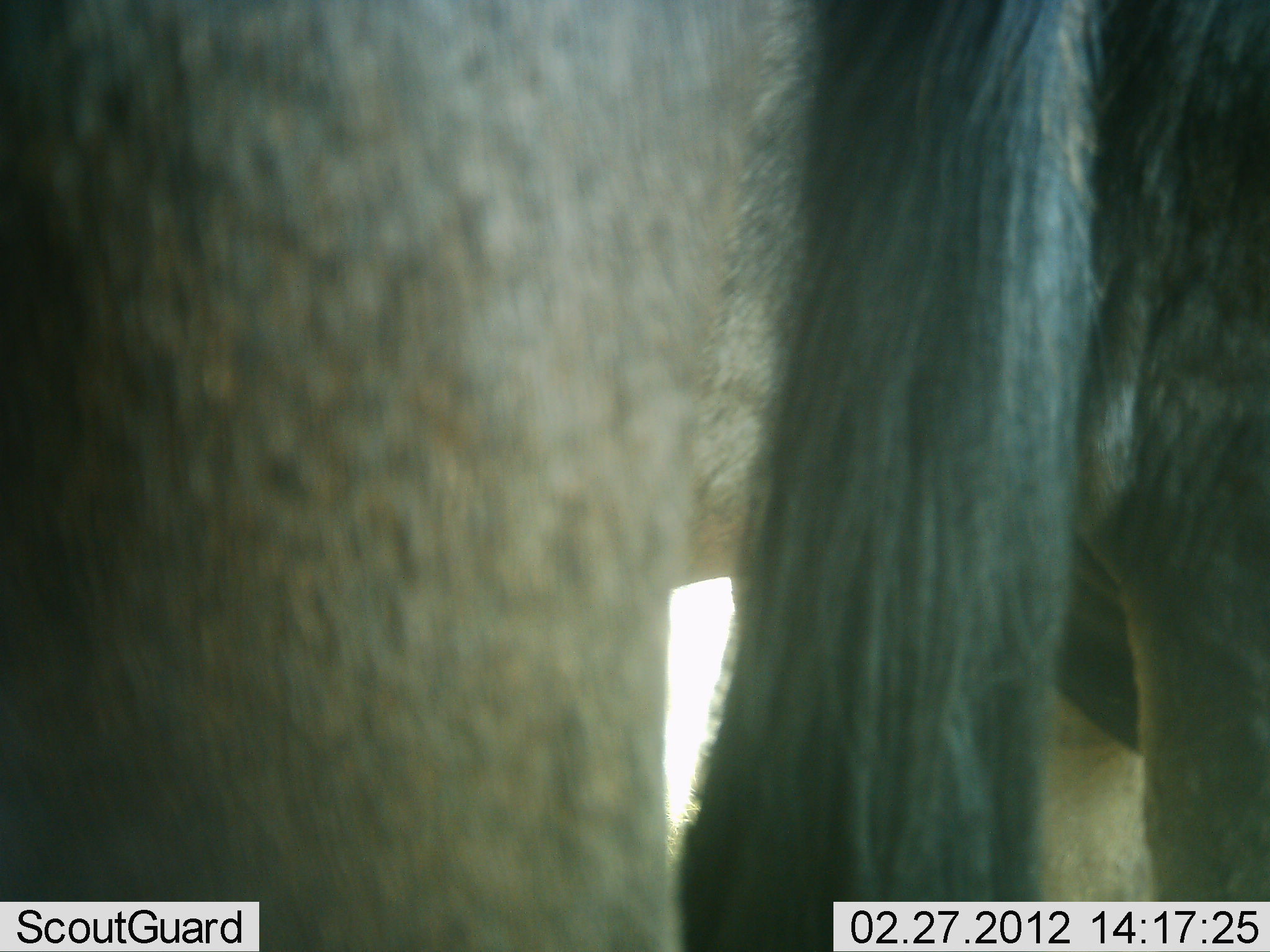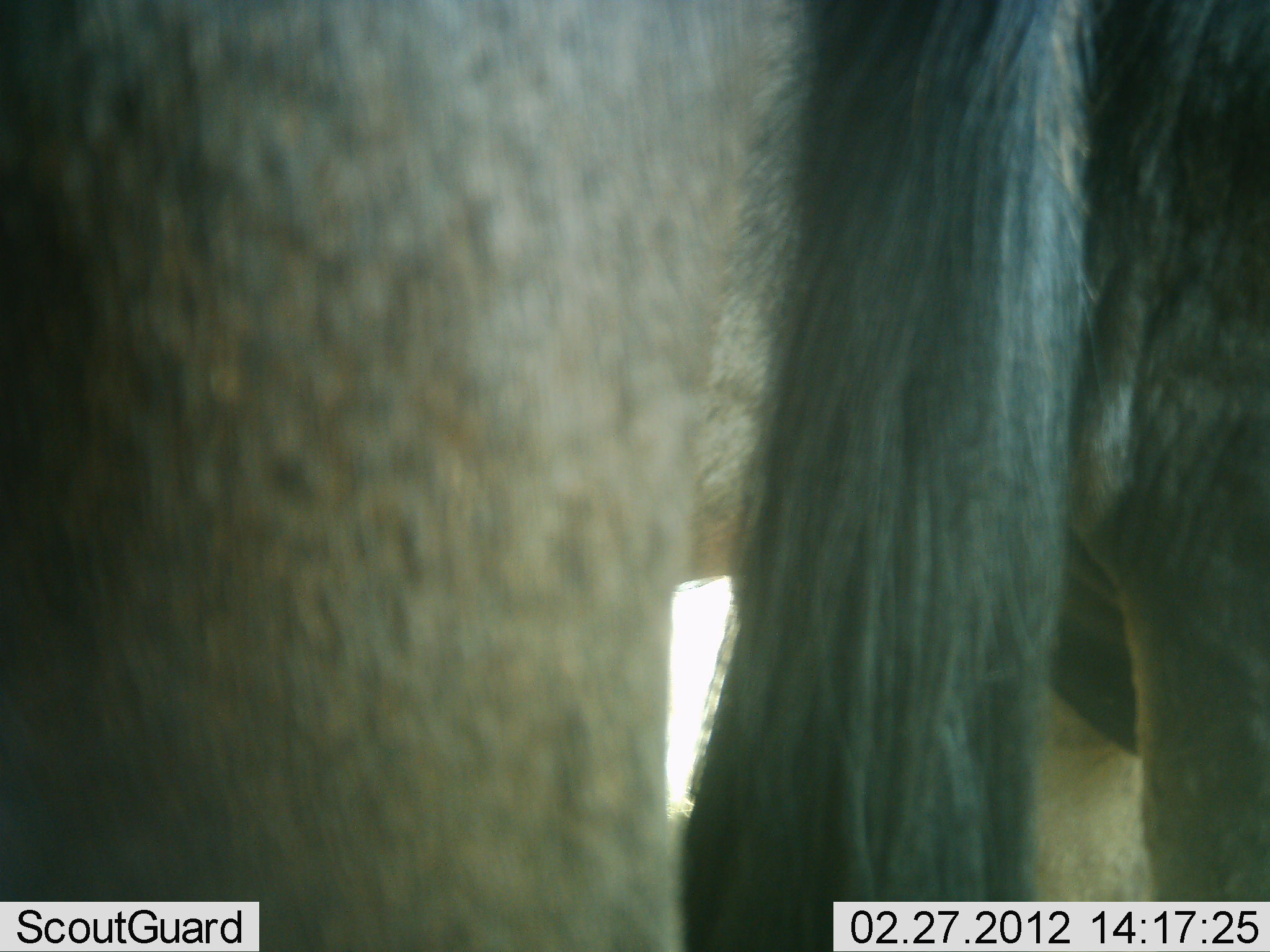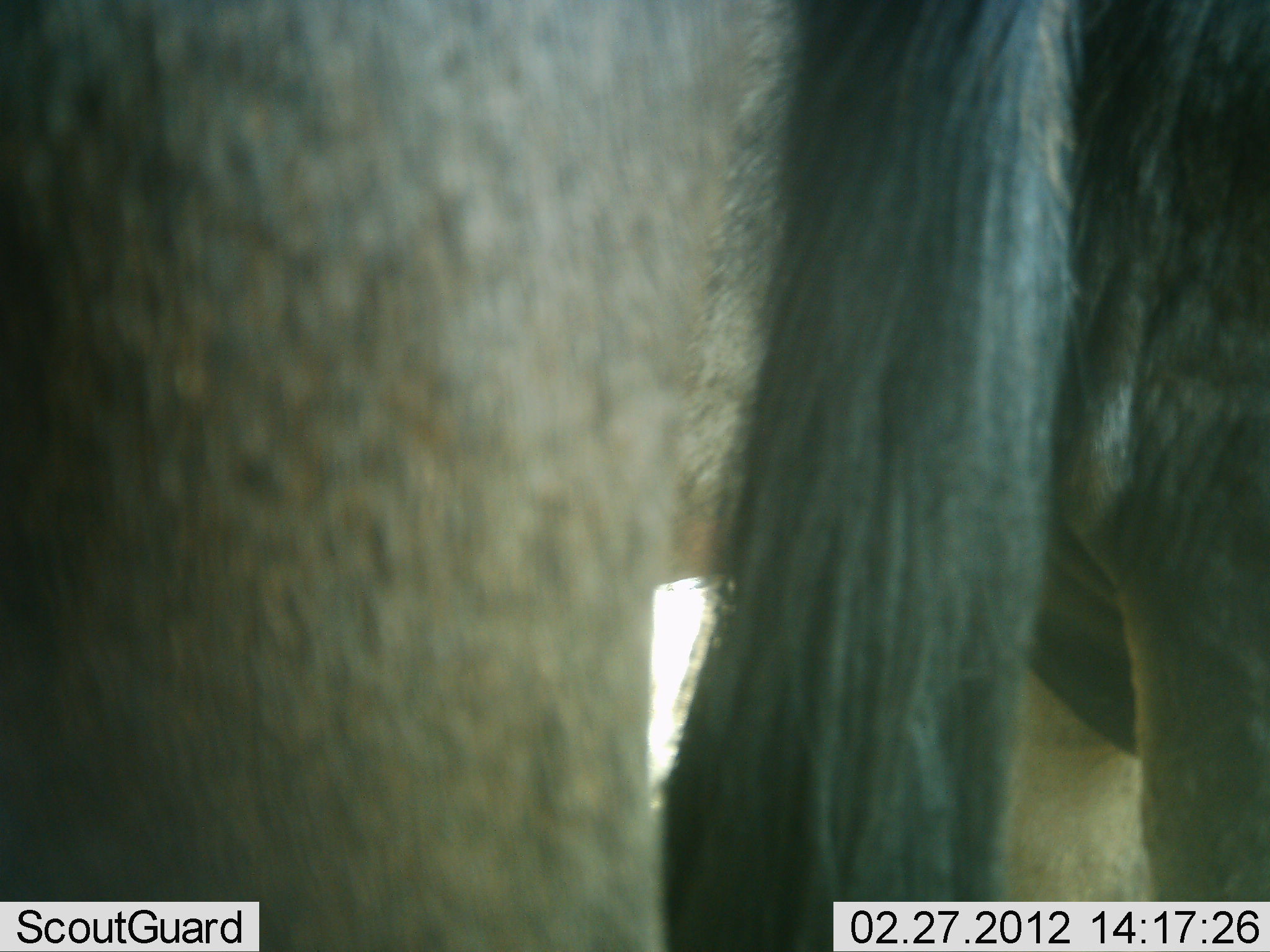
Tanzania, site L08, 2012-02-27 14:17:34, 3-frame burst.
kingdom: Animalia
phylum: Chordata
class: Mammalia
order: Artiodactyla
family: Bovidae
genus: Connochaetes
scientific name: Connochaetes taurinus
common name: blue wildebeest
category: wildebeest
Wildebeest (blue wildebeest) (Connochaetes taurinus), count 2. Behavior (volunteer vote fractions): standing 93%, resting 7%, moving 0%, interacting 0%. Young present (vote fraction): 0%. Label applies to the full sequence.